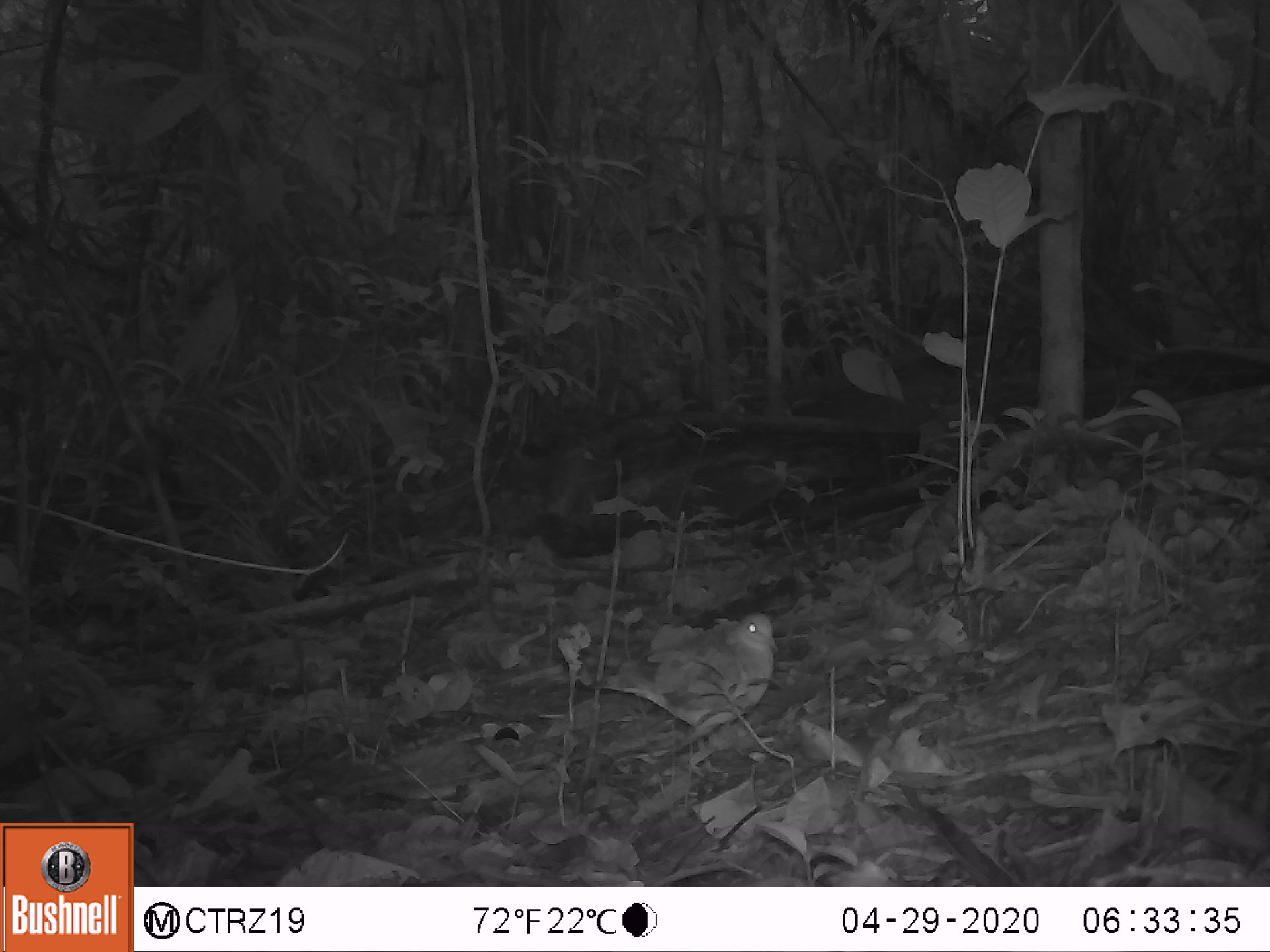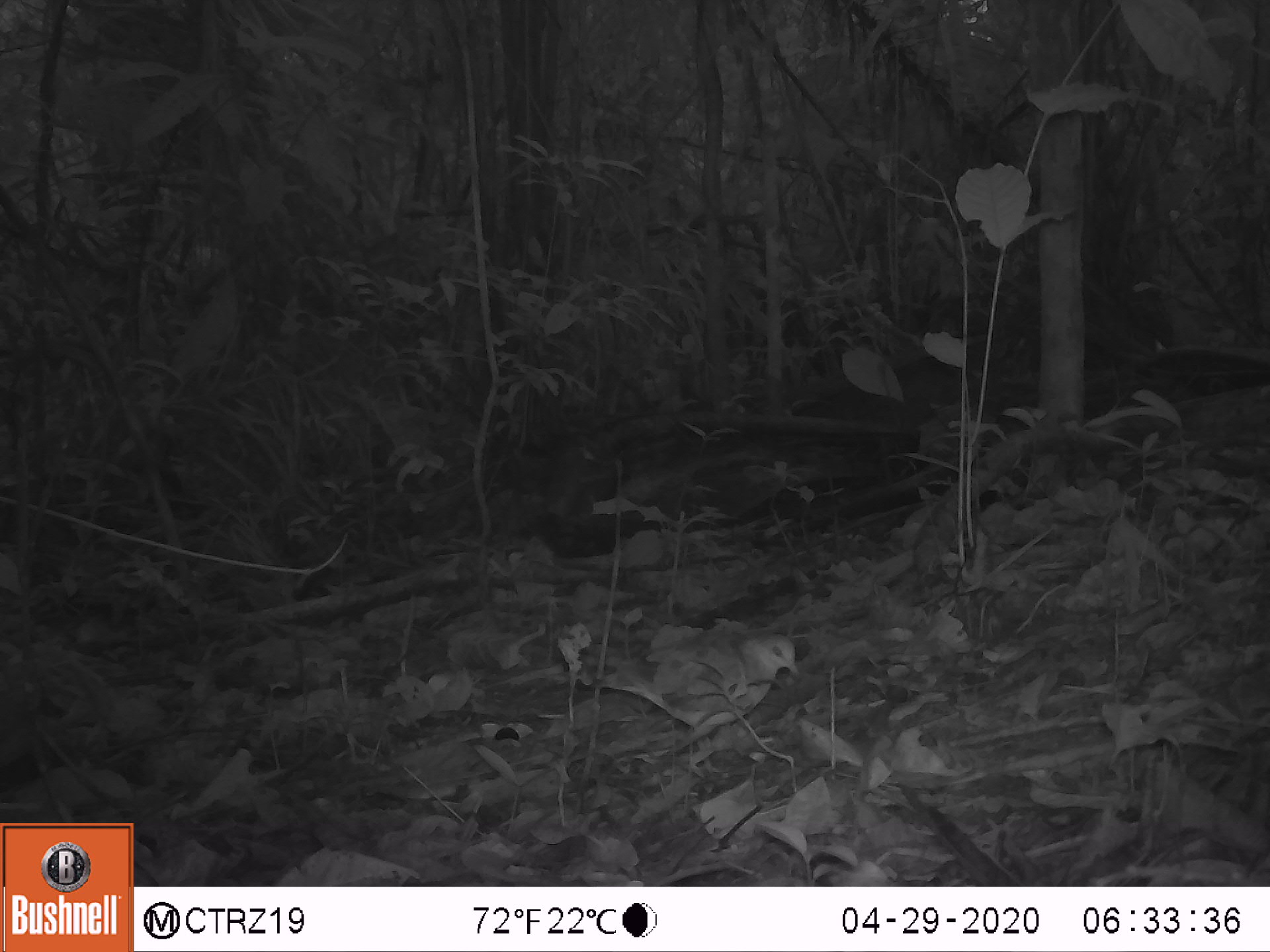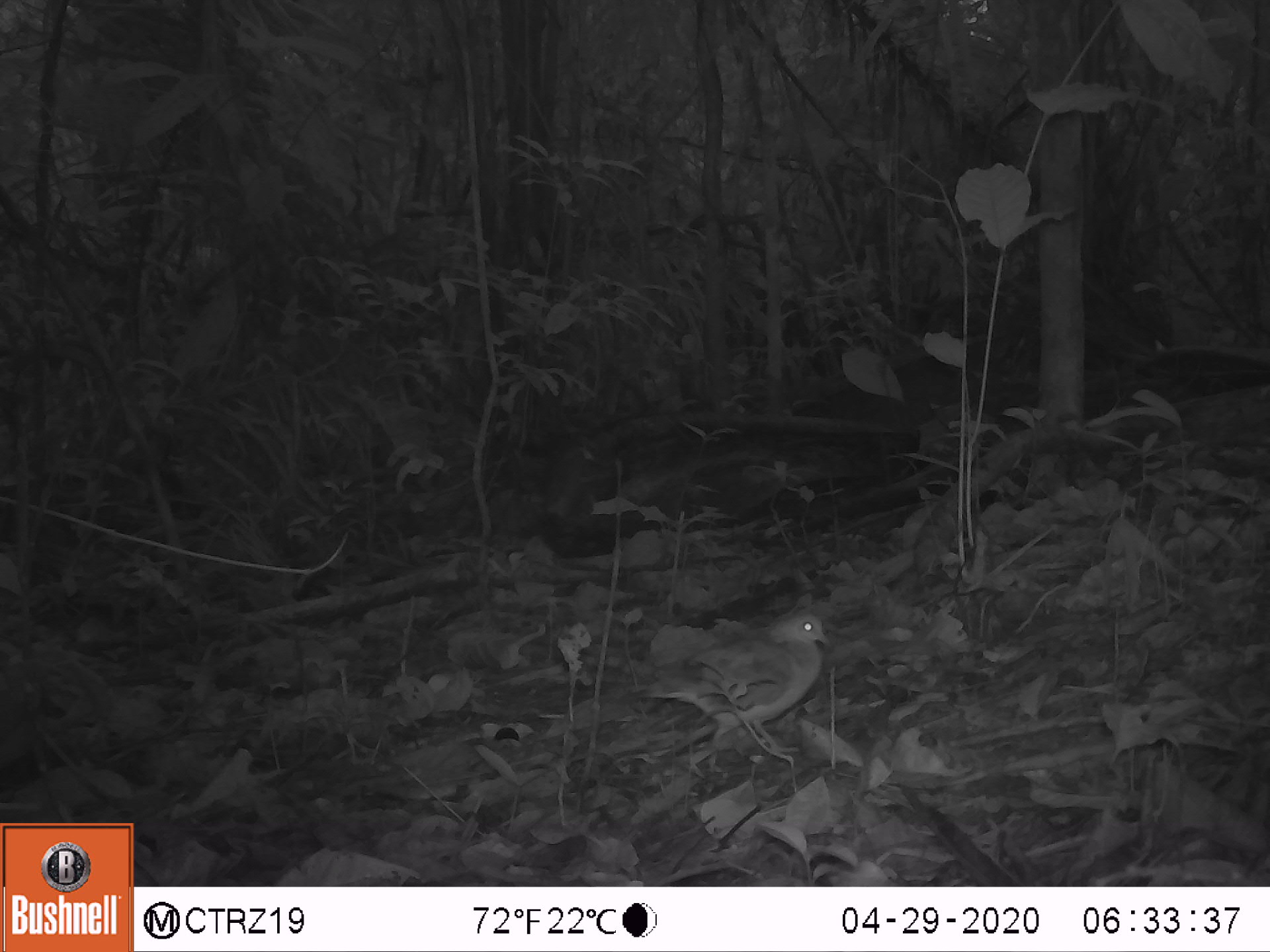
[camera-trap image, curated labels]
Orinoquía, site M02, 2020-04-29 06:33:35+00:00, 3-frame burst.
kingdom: Animalia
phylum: Chordata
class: Aves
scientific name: Aves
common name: bird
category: unknown bird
Unknown bird (bird) (Aves).